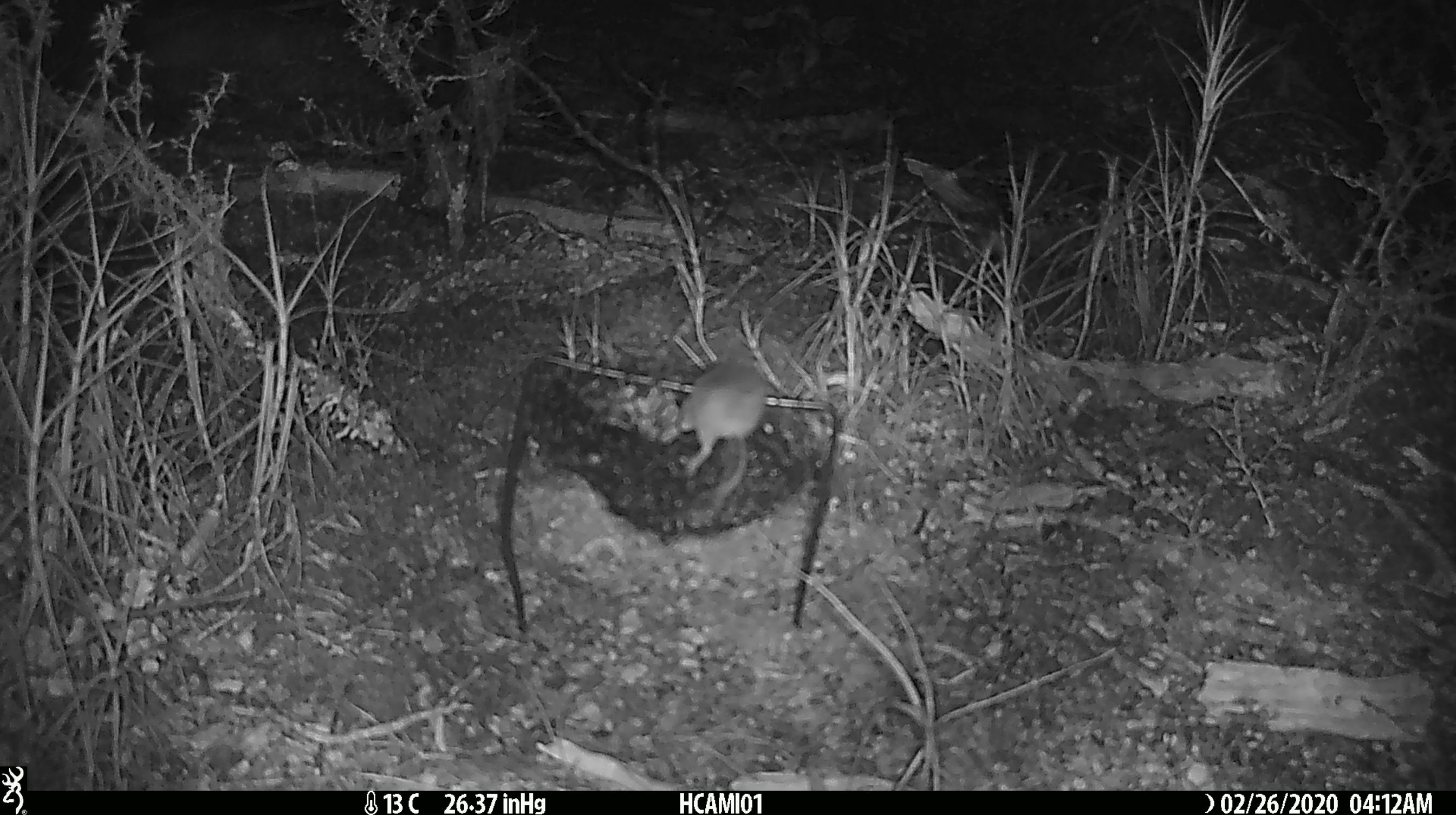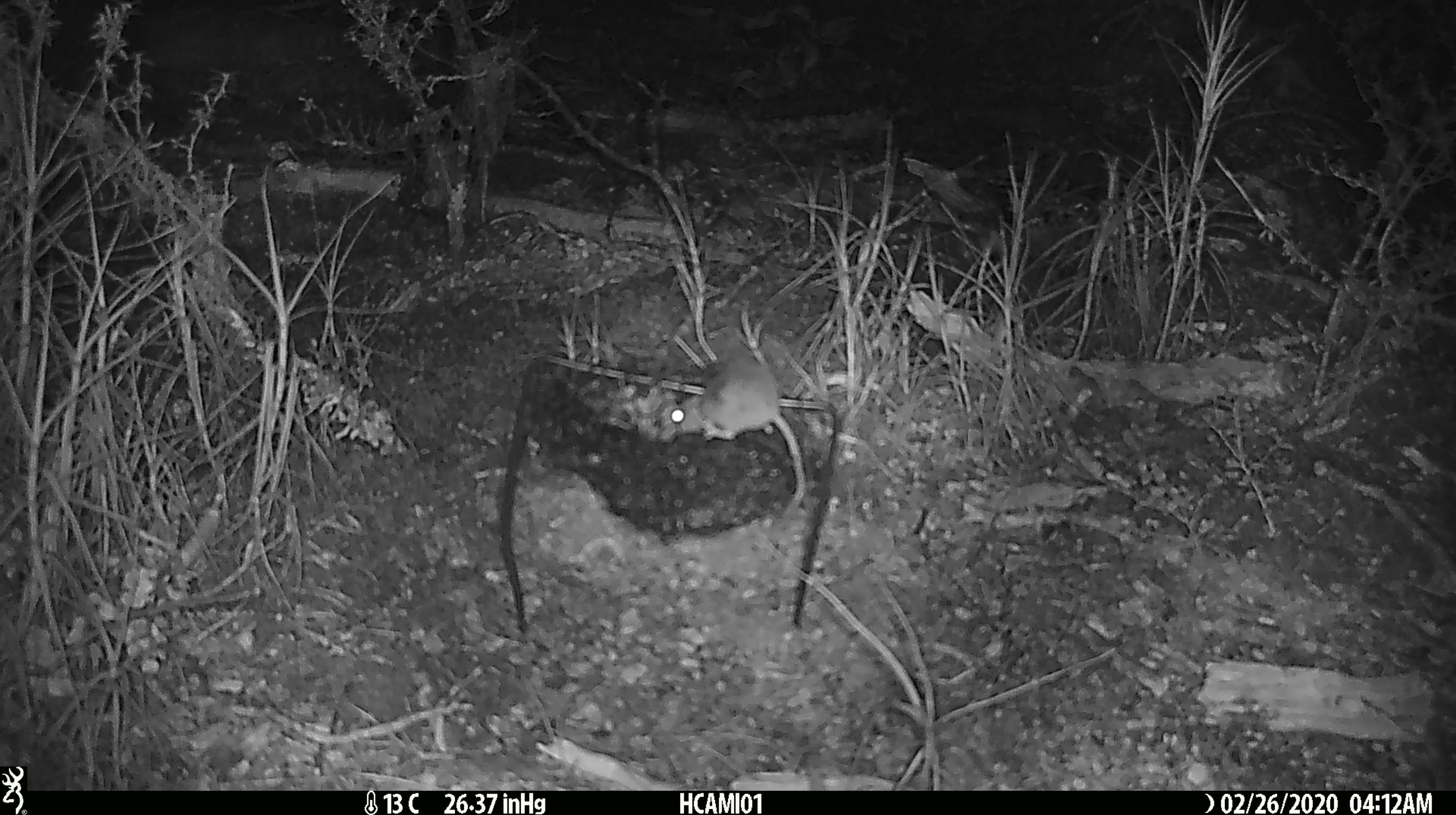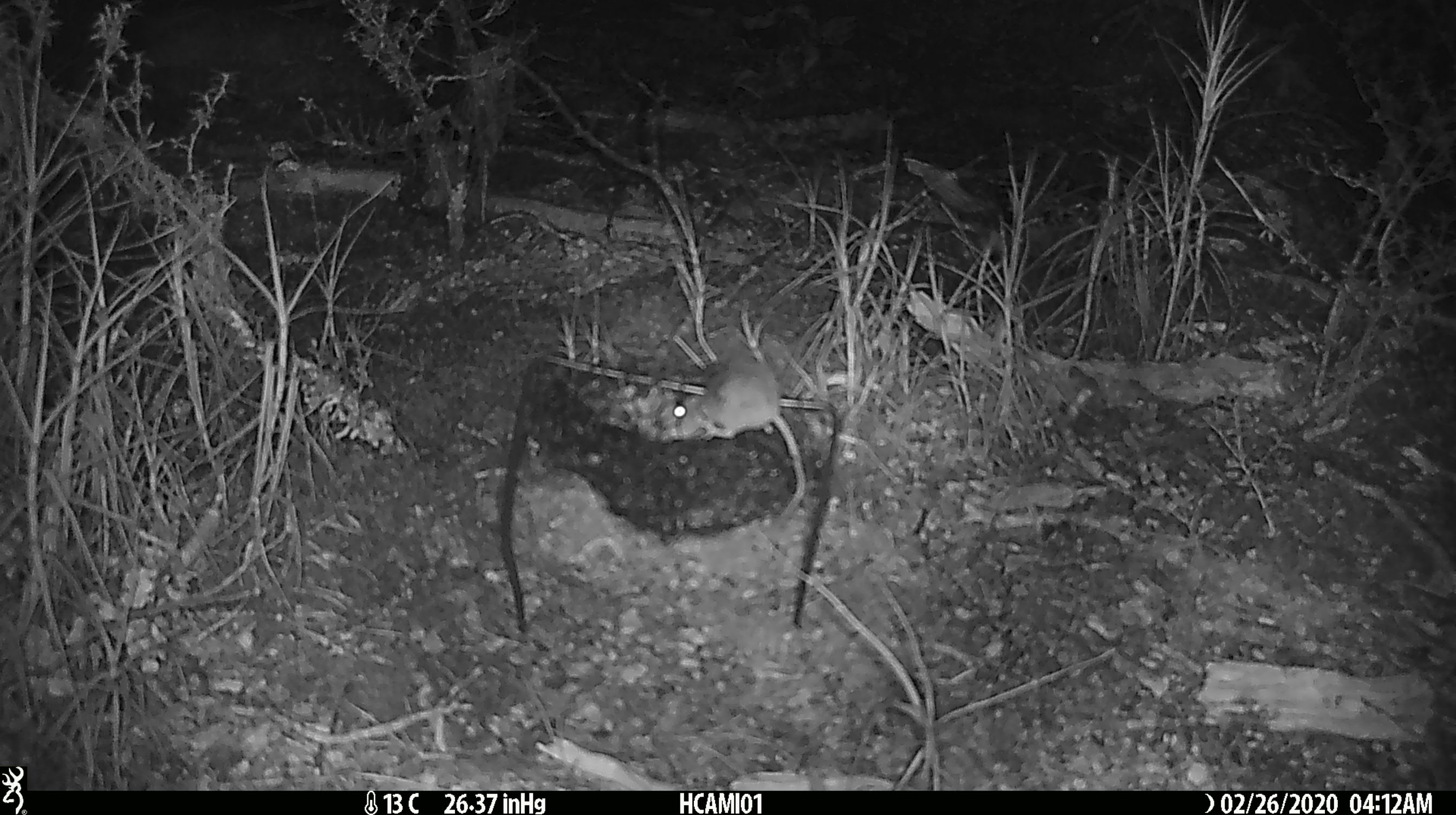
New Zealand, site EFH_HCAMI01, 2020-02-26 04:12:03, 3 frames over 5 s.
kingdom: Animalia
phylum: Chordata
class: Mammalia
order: Rodentia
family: Muridae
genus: Mus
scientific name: Mus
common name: mouse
Mouse (Mus).